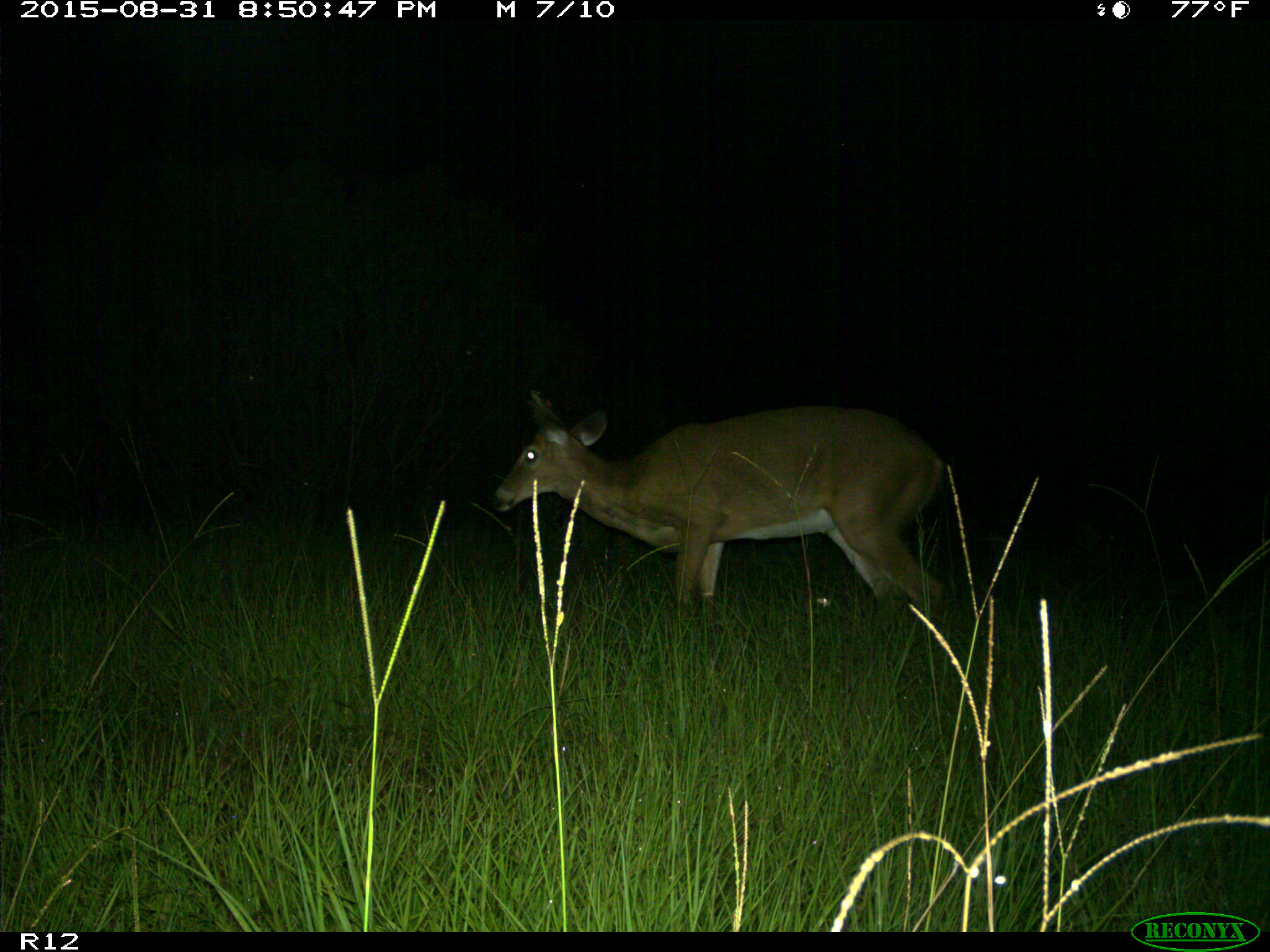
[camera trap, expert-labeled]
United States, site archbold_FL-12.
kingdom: Animalia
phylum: Chordata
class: Mammalia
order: Artiodactyla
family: Cervidae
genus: Odocoileus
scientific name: Odocoileus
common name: deer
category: unidentified deer